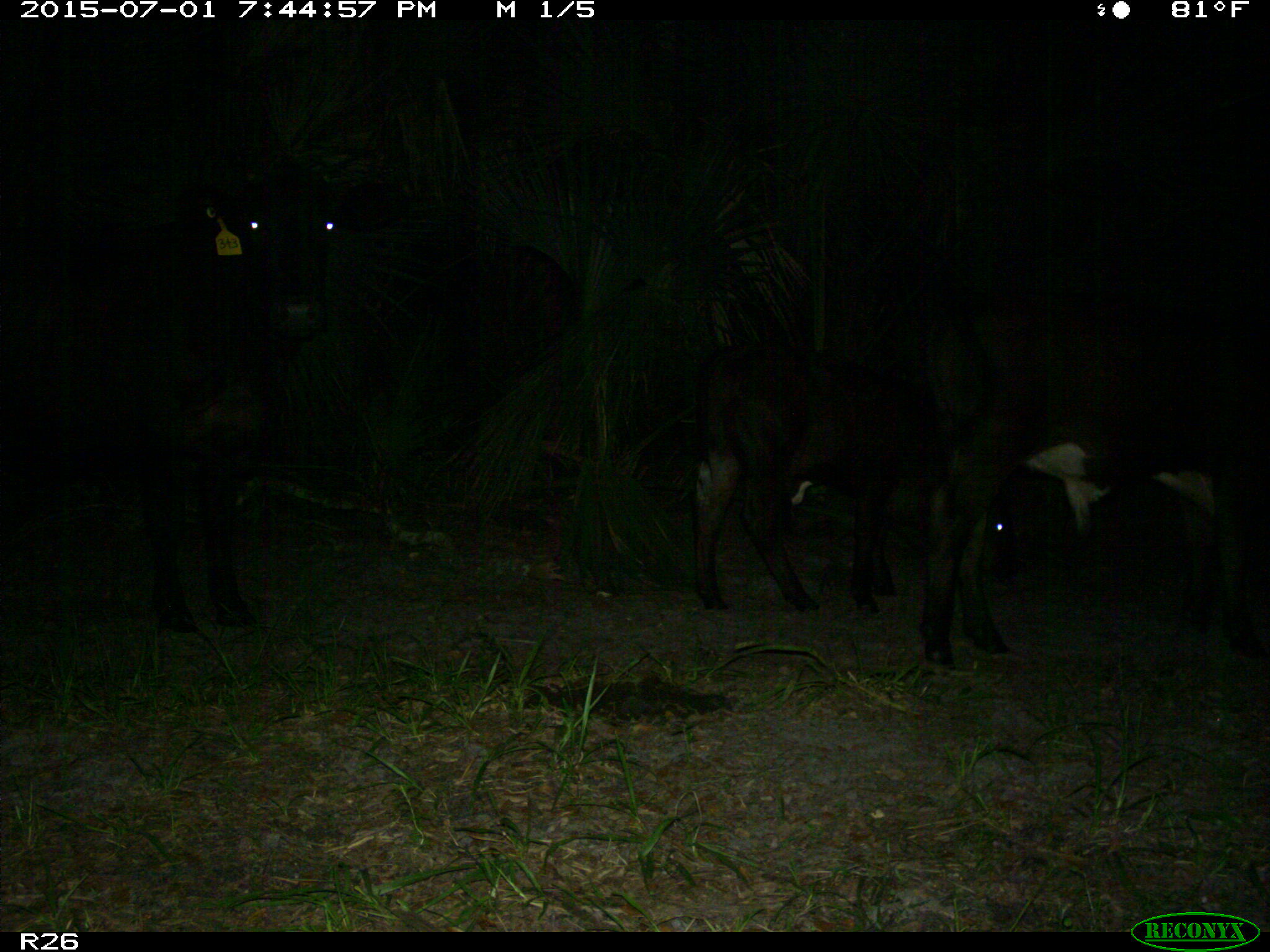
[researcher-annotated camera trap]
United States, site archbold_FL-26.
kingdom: Animalia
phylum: Chordata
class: Mammalia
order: Artiodactyla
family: Bovidae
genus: Bos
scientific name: Bos taurus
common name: domestic cow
Bos taurus (domestic cow).